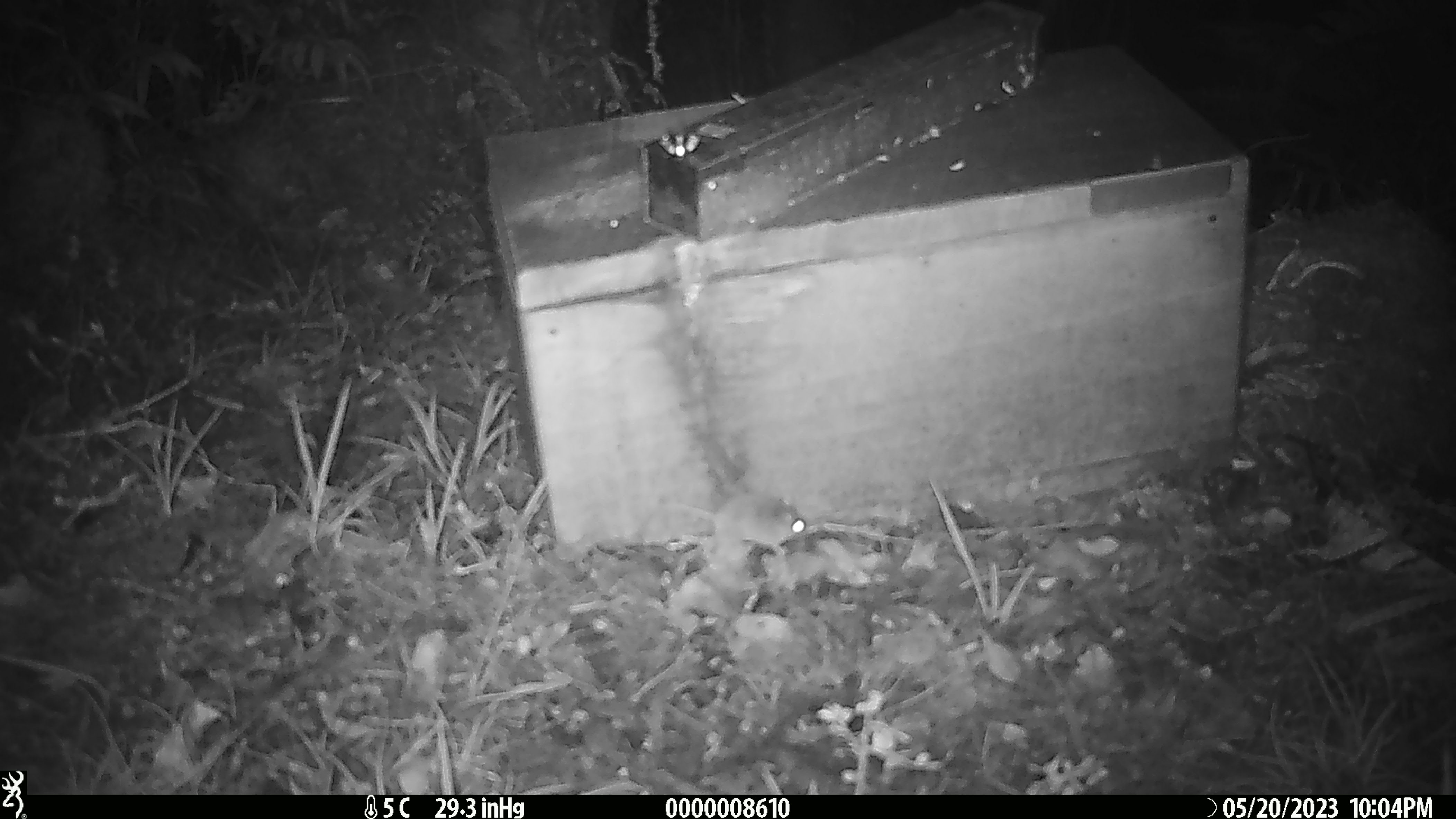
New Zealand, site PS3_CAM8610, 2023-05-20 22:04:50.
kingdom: Animalia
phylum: Chordata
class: Mammalia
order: Rodentia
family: Muridae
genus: Mus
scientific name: Mus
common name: mouse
Mouse (Mus).